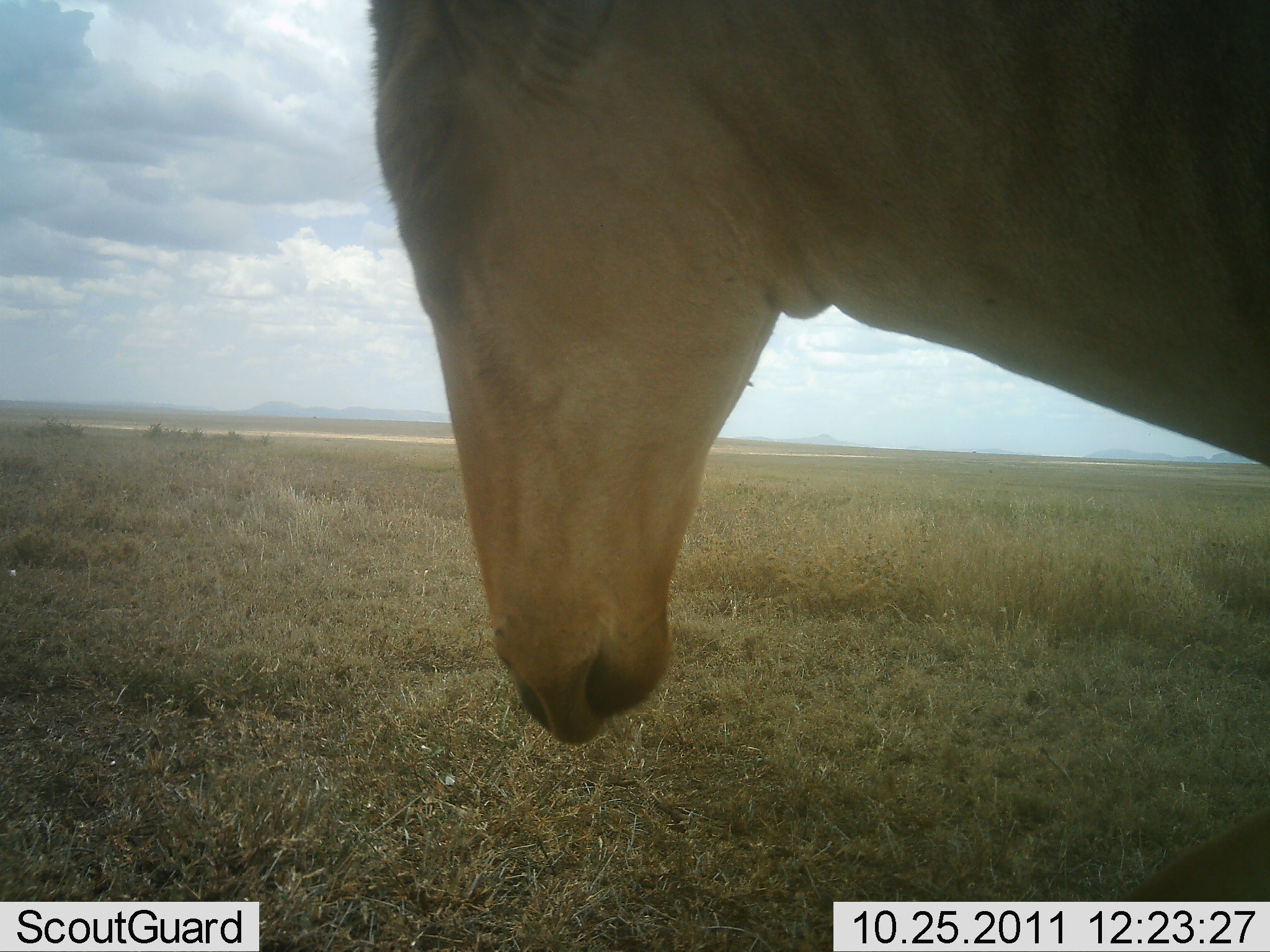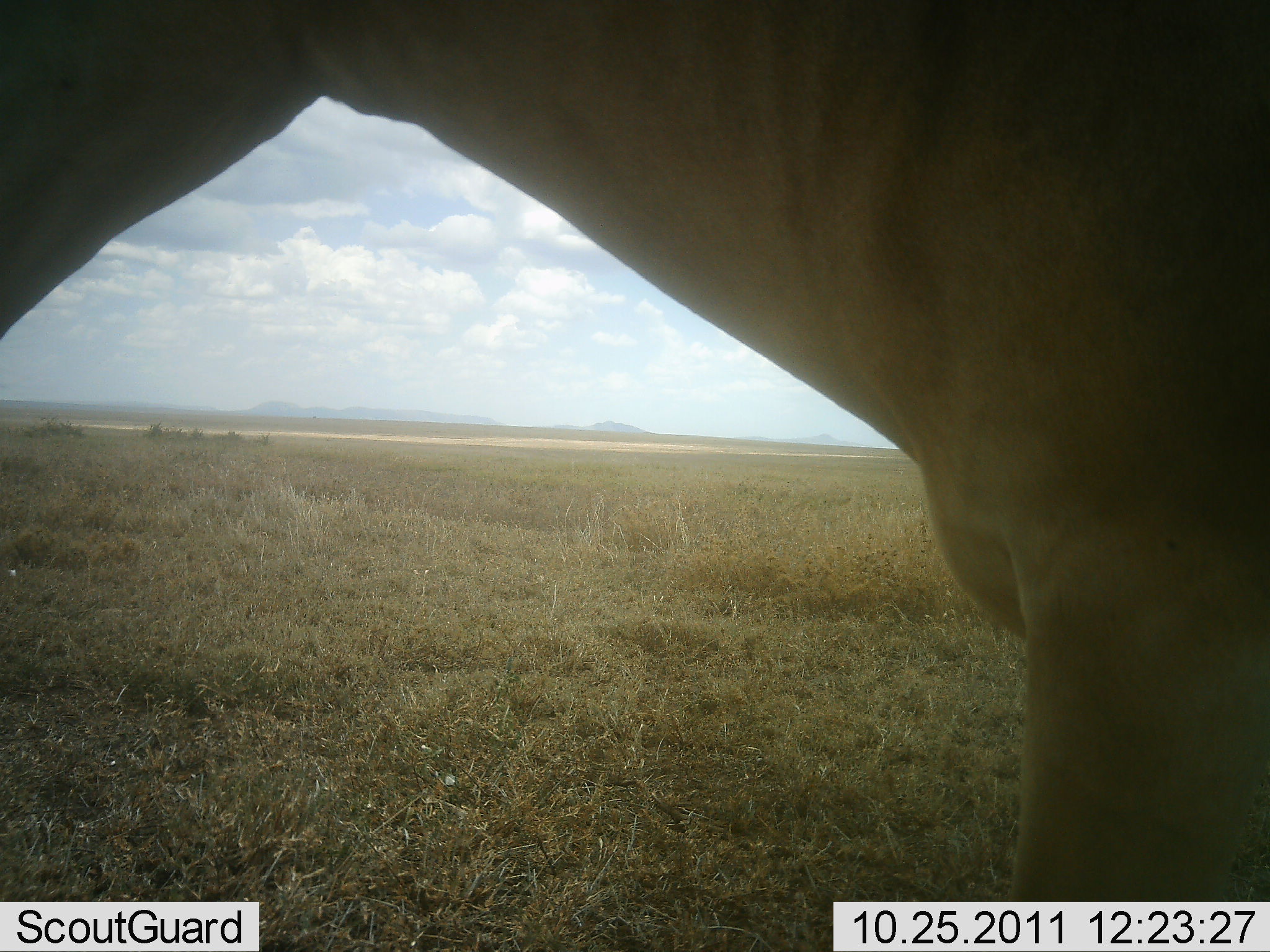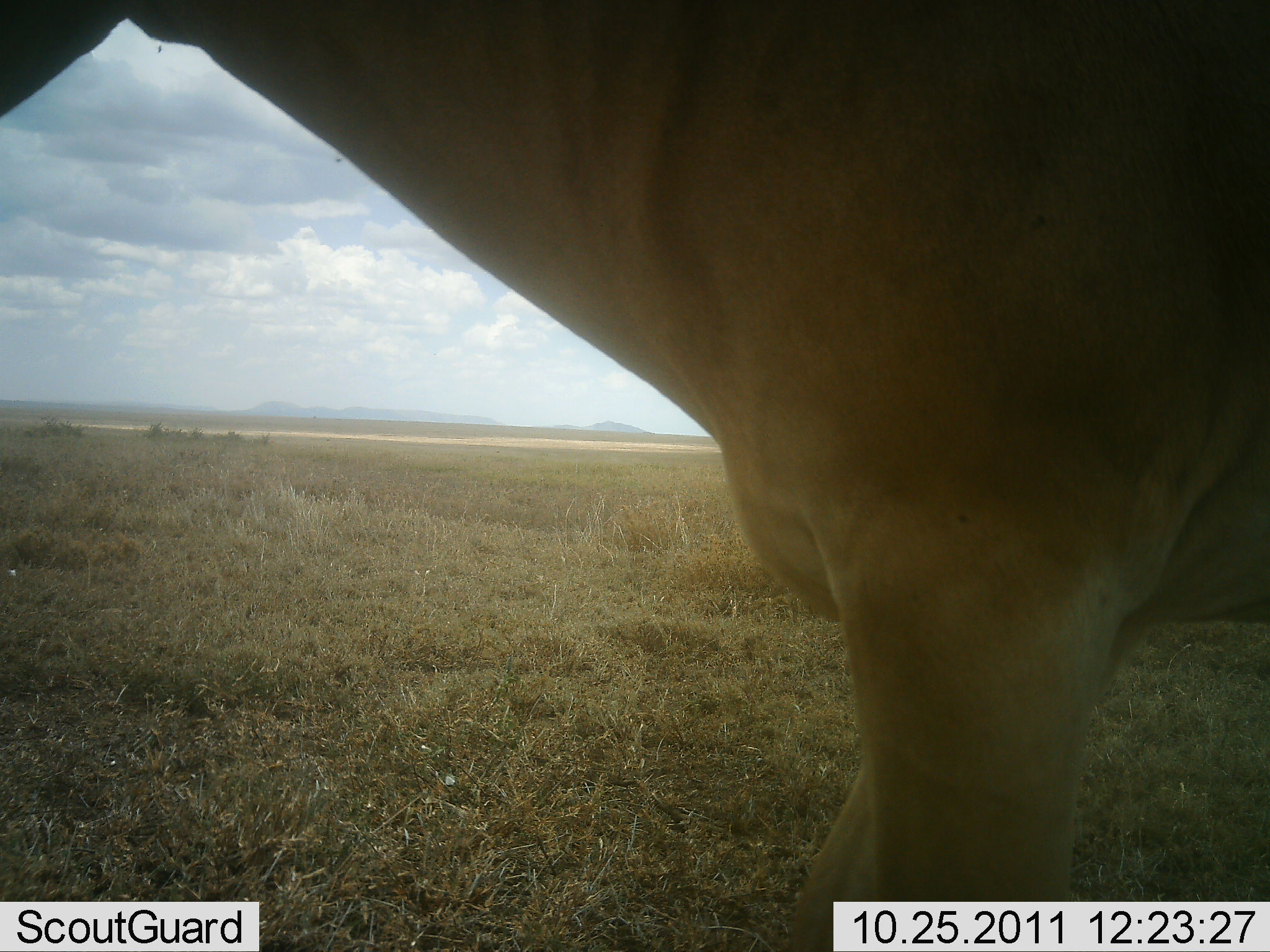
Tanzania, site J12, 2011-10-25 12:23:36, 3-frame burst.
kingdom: Animalia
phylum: Chordata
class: Mammalia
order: Artiodactyla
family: Bovidae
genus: Alcelaphus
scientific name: Alcelaphus buselaphus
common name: hartebeest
Hartebeest (Alcelaphus buselaphus), count 1. Behavior (volunteer vote fractions): standing 38%, resting 0%, moving 62%, interacting 0%. Young present (vote fraction): 0%. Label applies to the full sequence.